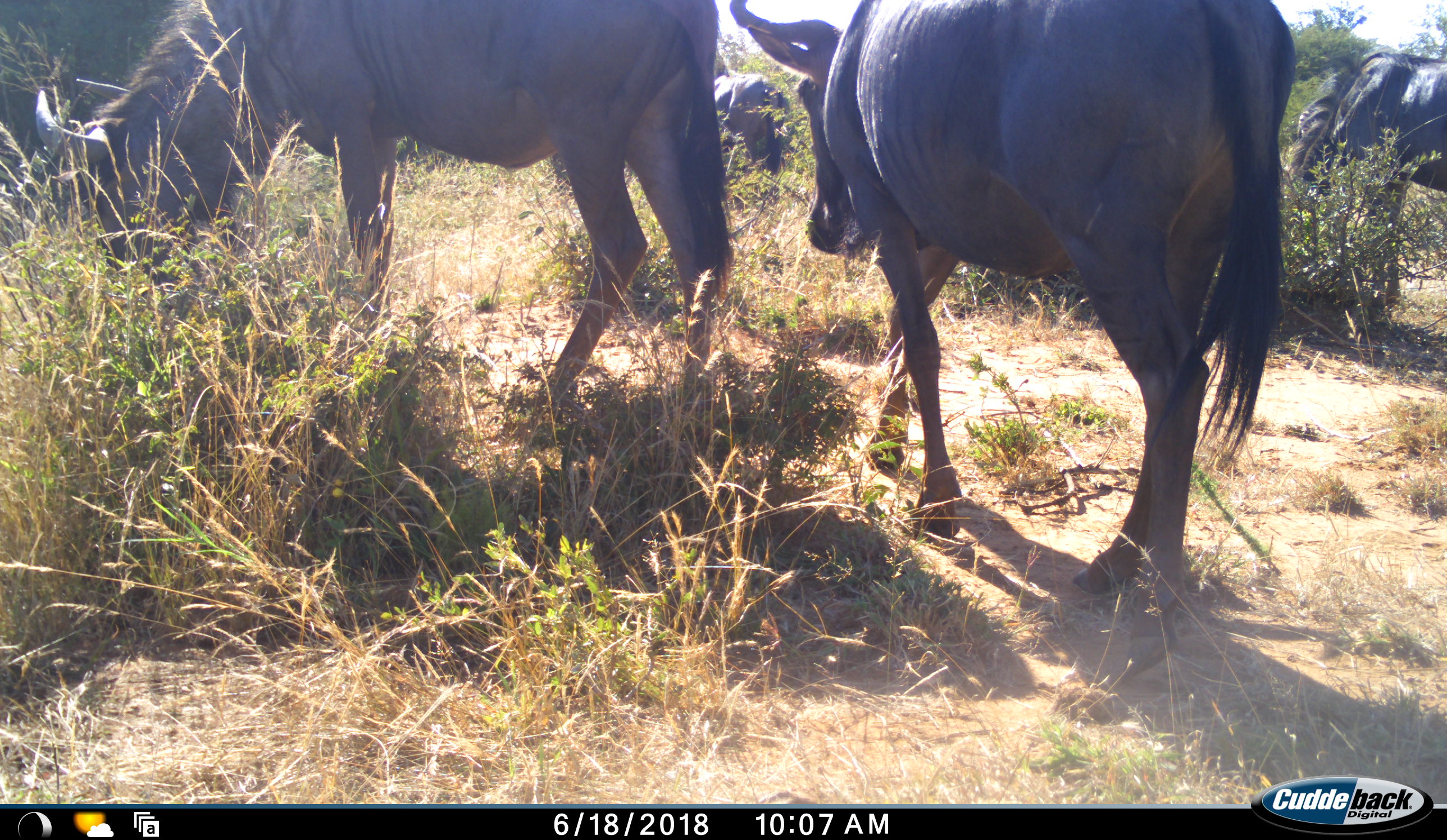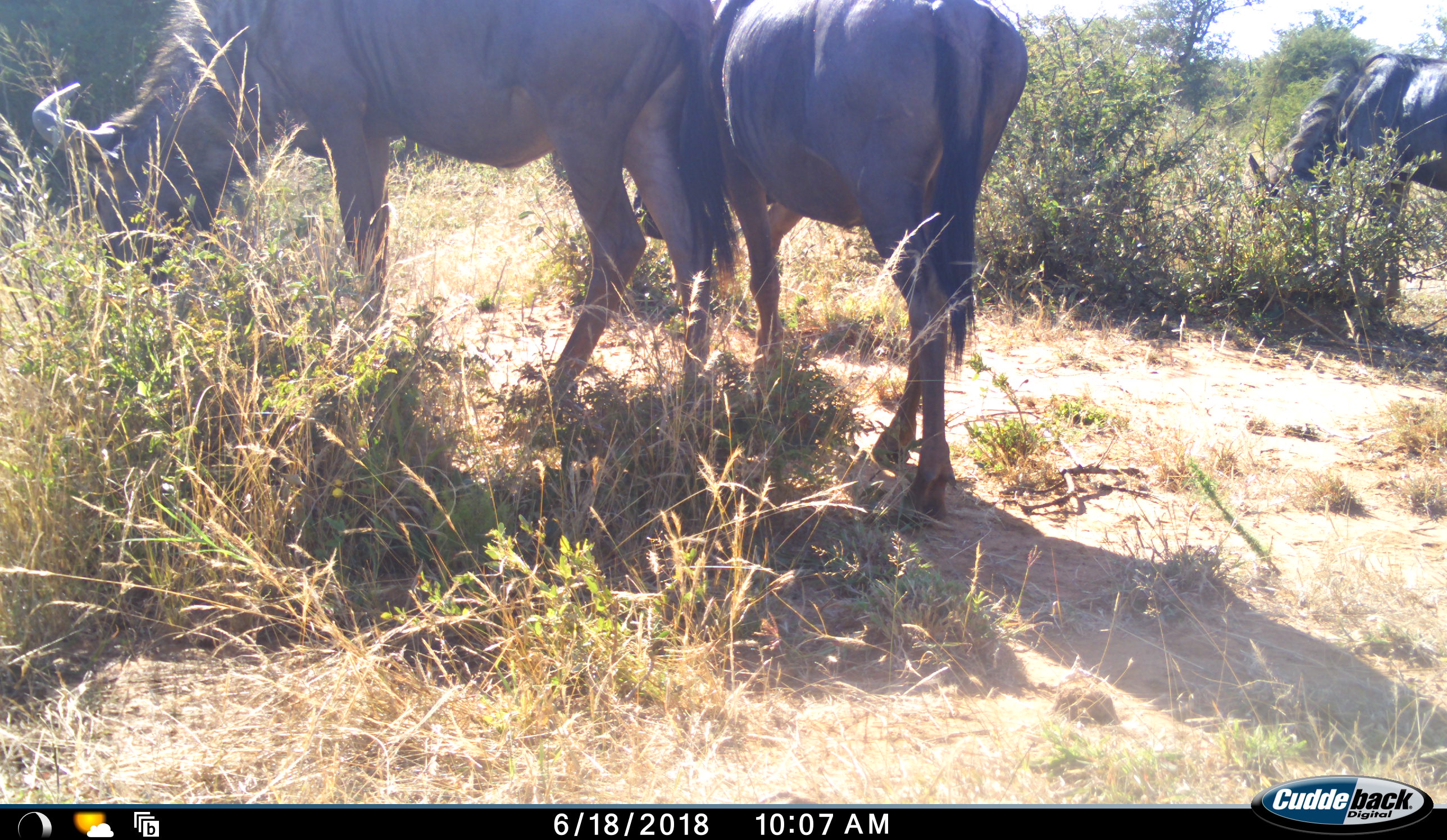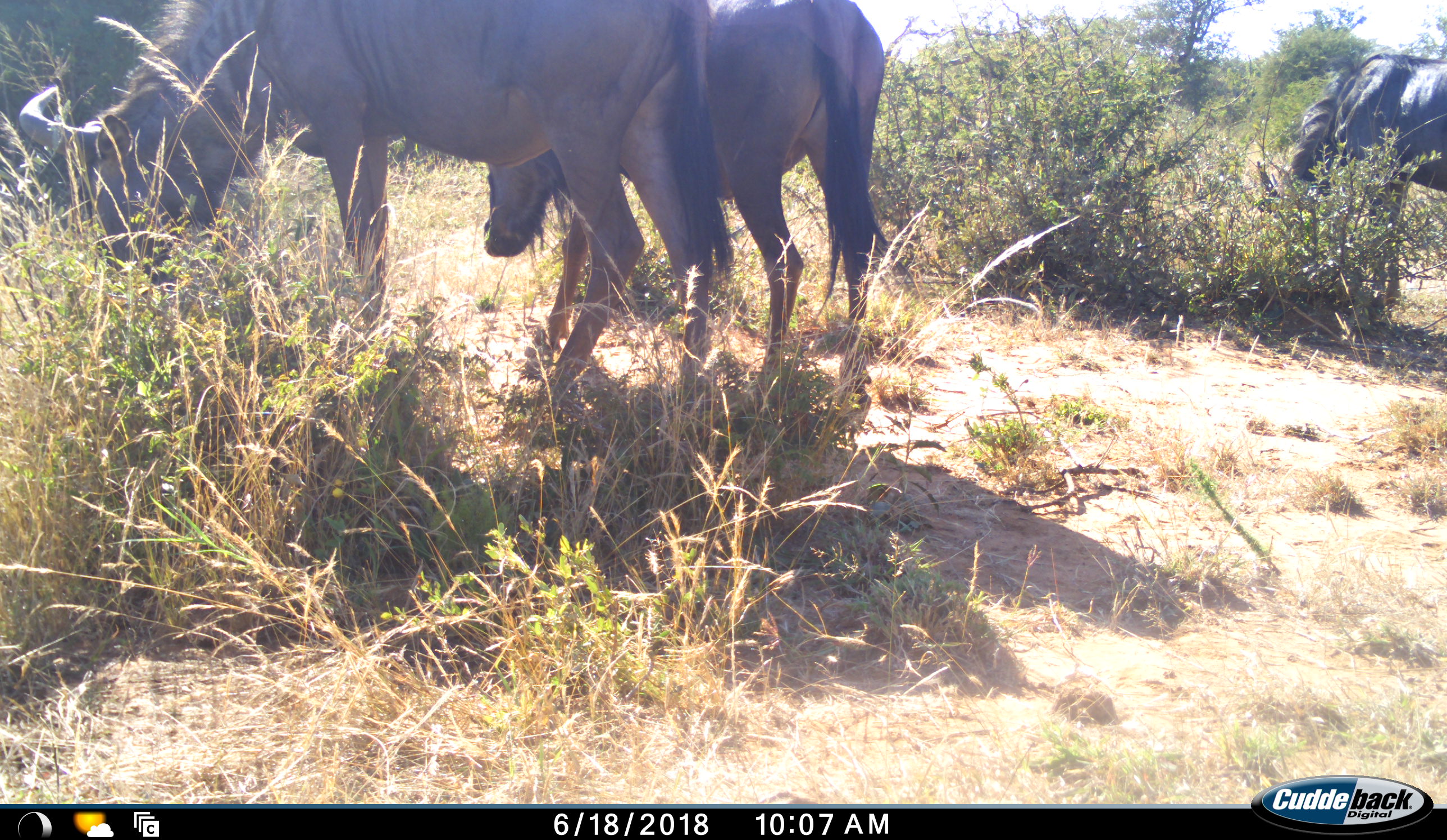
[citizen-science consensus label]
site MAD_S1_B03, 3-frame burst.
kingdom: Animalia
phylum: Chordata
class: Mammalia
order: Artiodactyla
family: Bovidae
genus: Connochaetes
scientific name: Connochaetes taurinus taurinus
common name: blue wildebeest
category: wildebeestblue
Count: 4.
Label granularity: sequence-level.